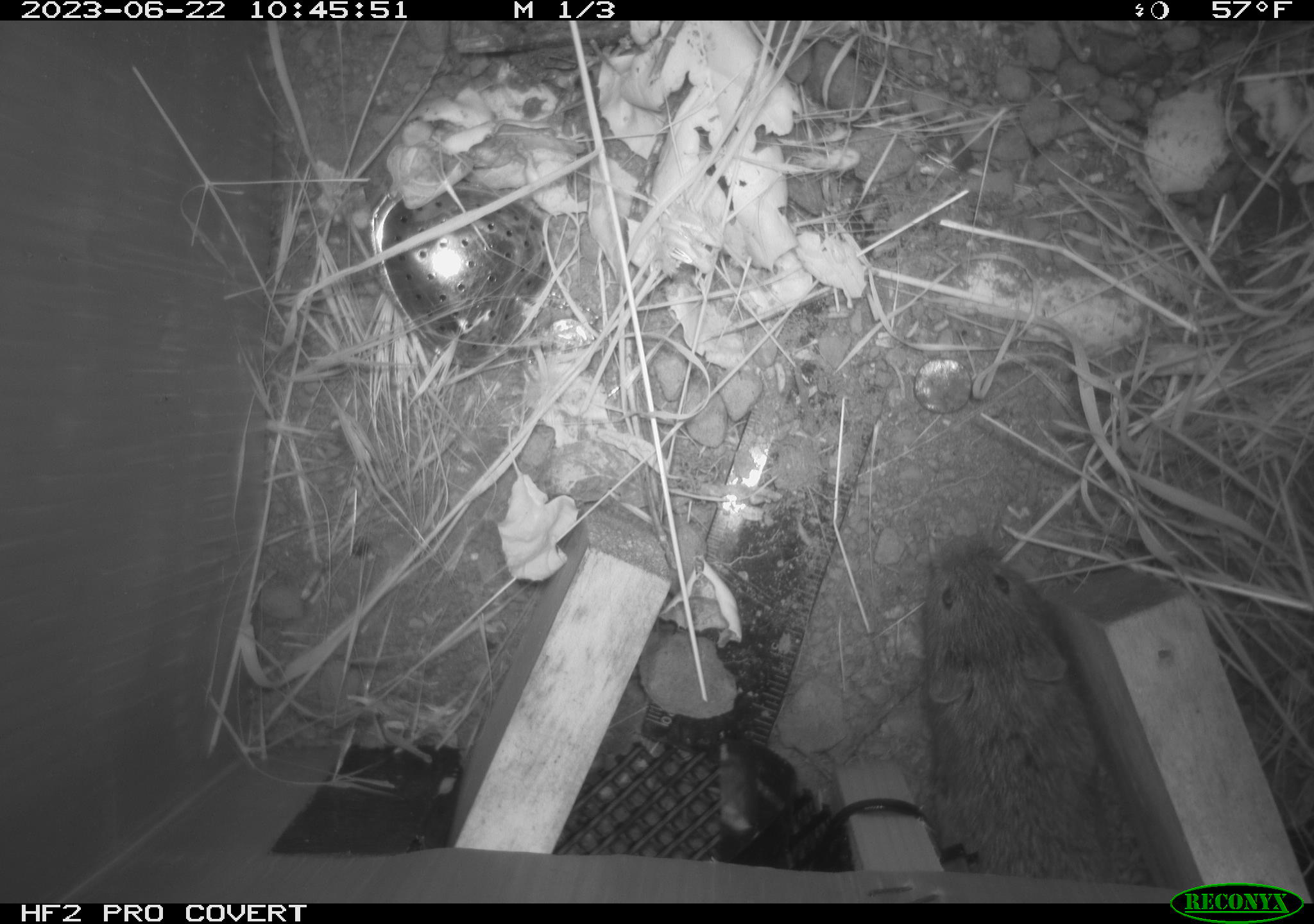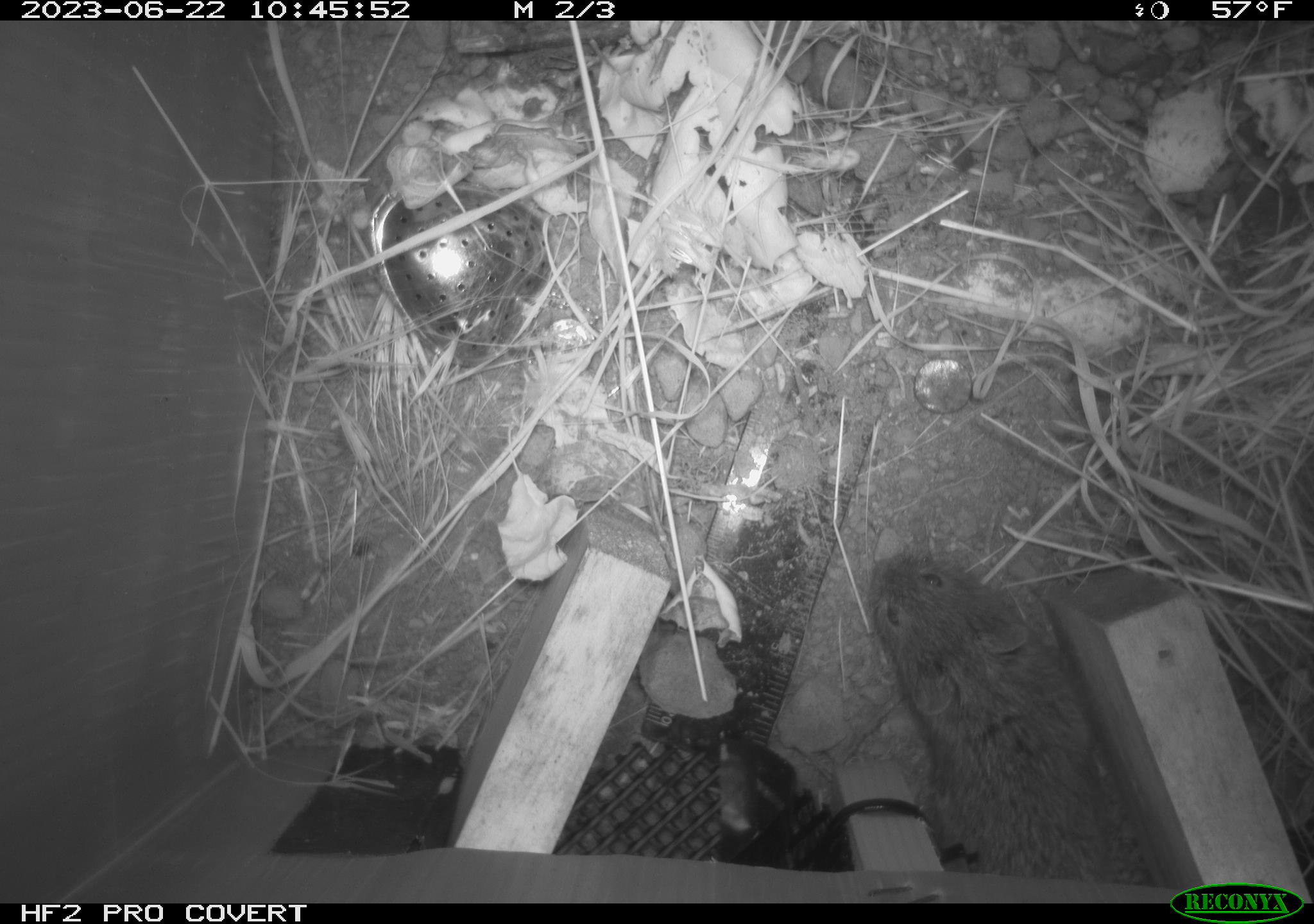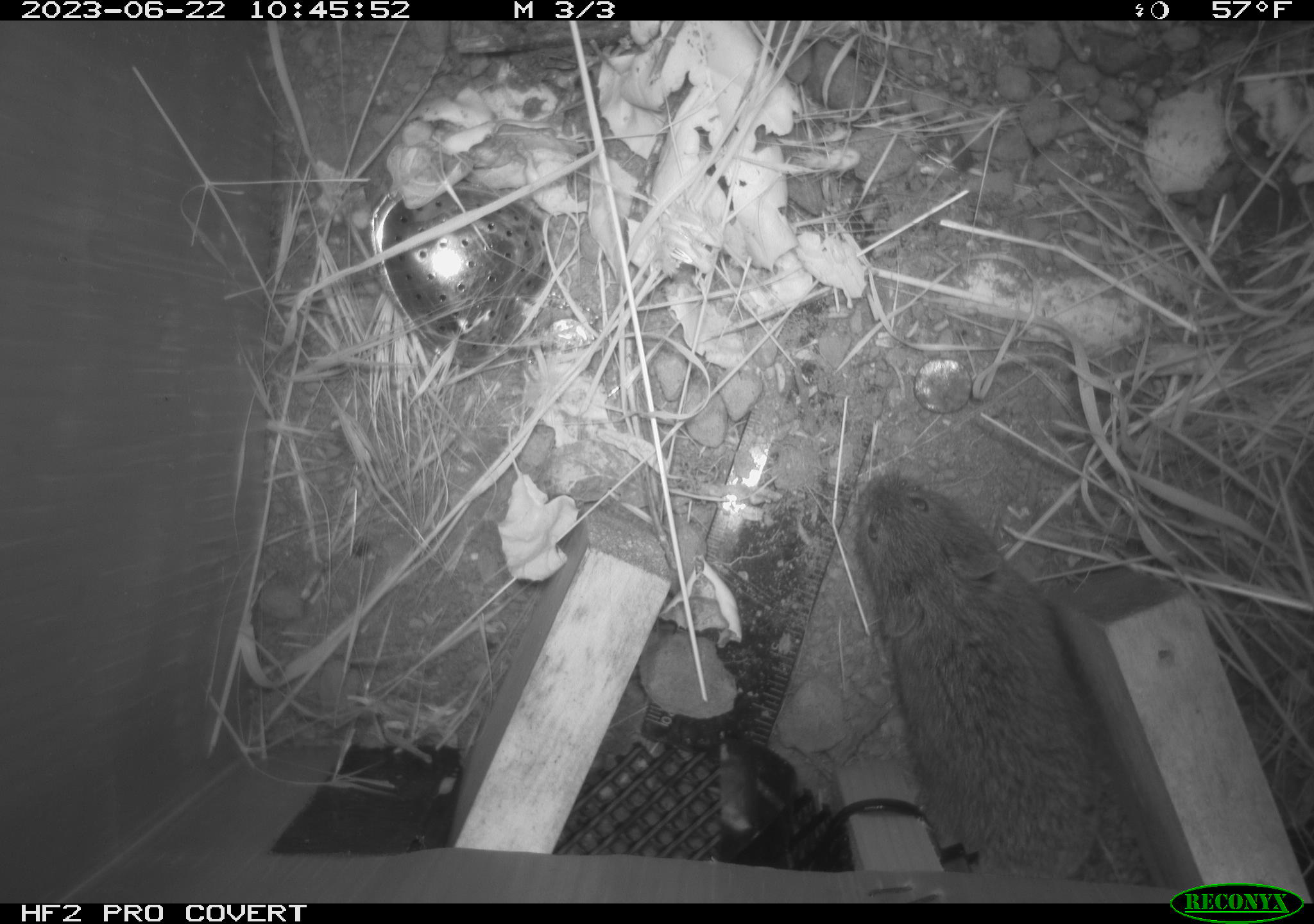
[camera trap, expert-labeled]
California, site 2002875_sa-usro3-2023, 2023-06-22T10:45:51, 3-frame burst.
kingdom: Animalia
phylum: Chordata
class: Mammalia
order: Rodentia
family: Cricetidae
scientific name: Arvicolinae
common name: voles, lemmings, and muskrats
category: arvicolinae subfamily